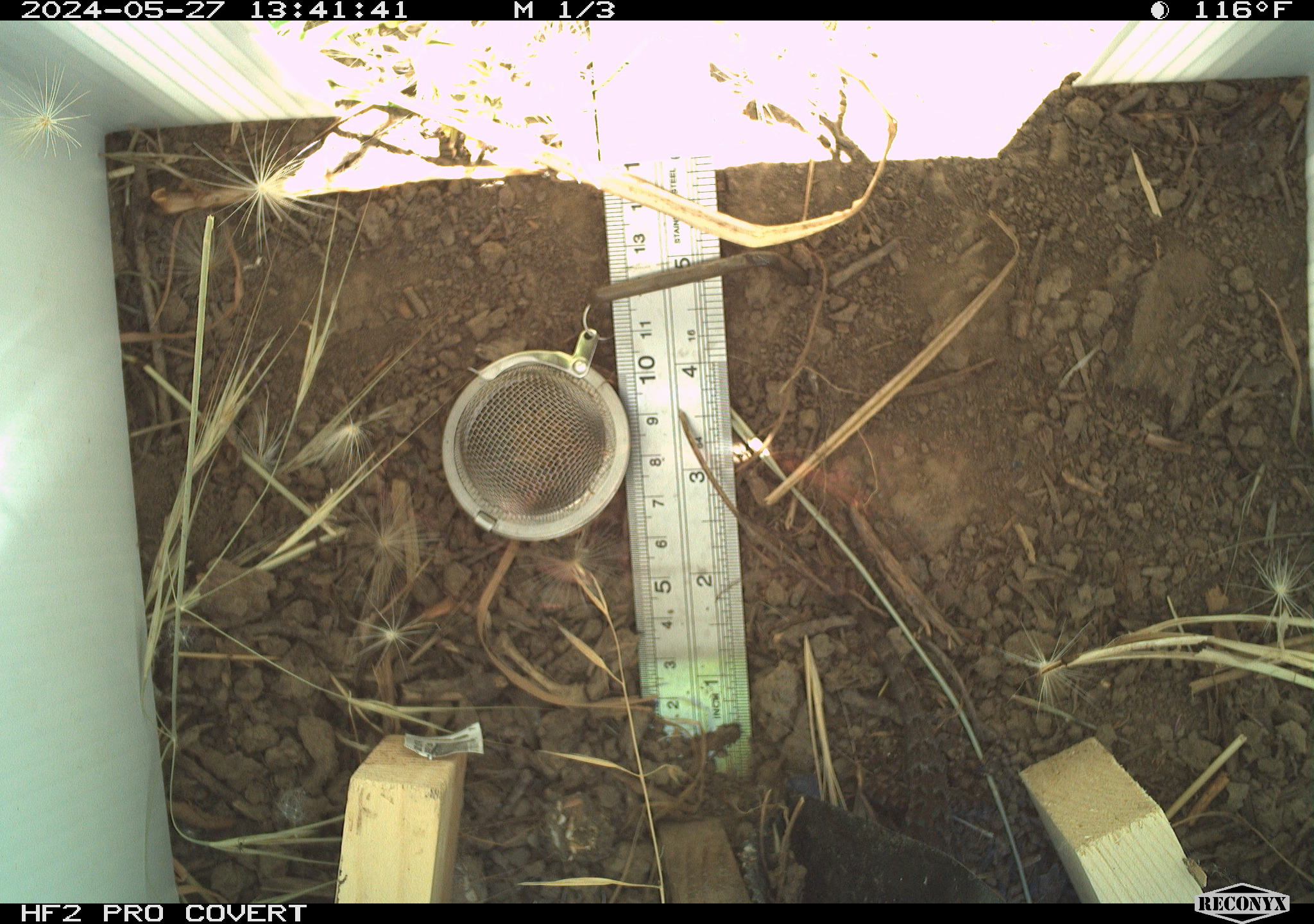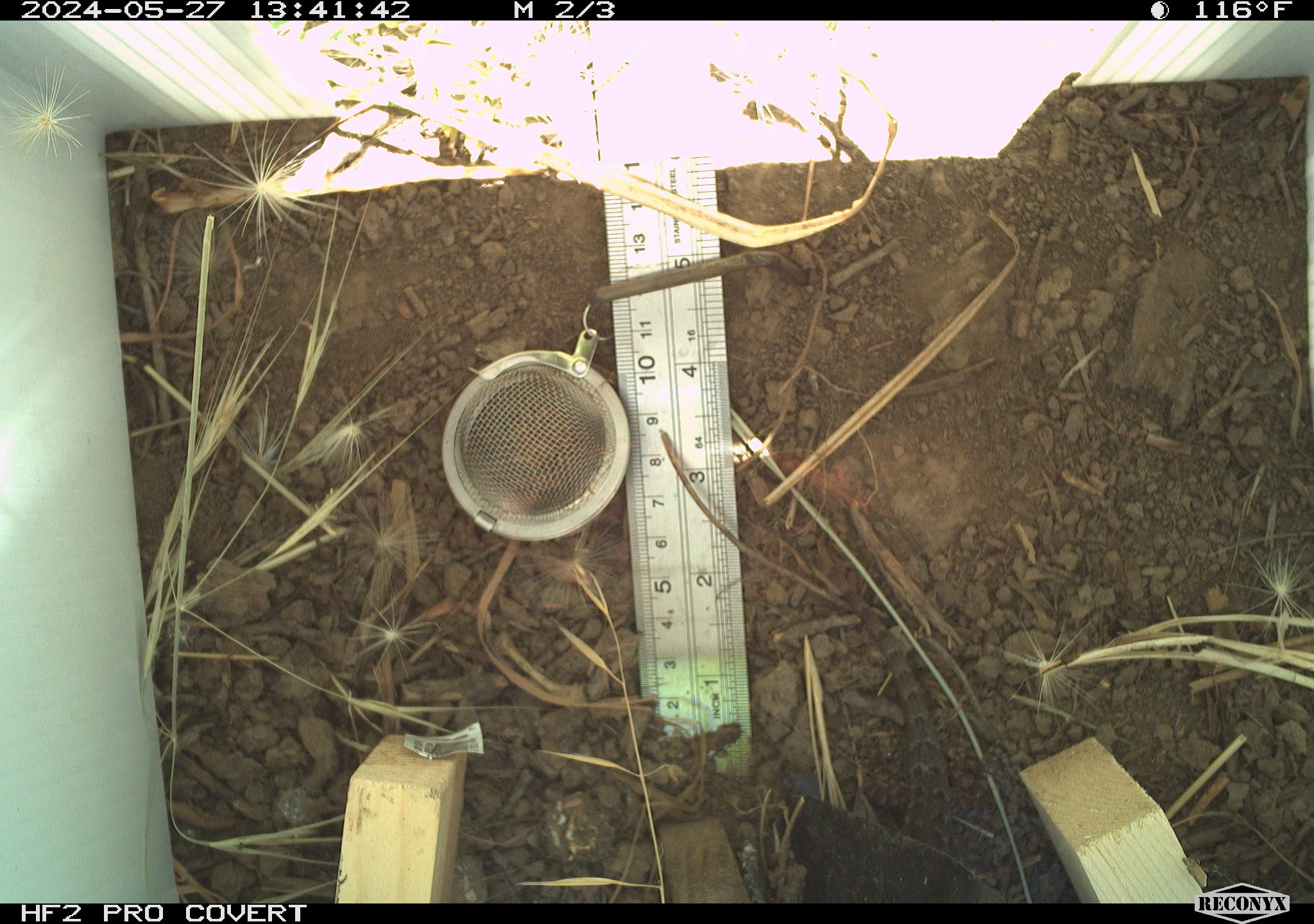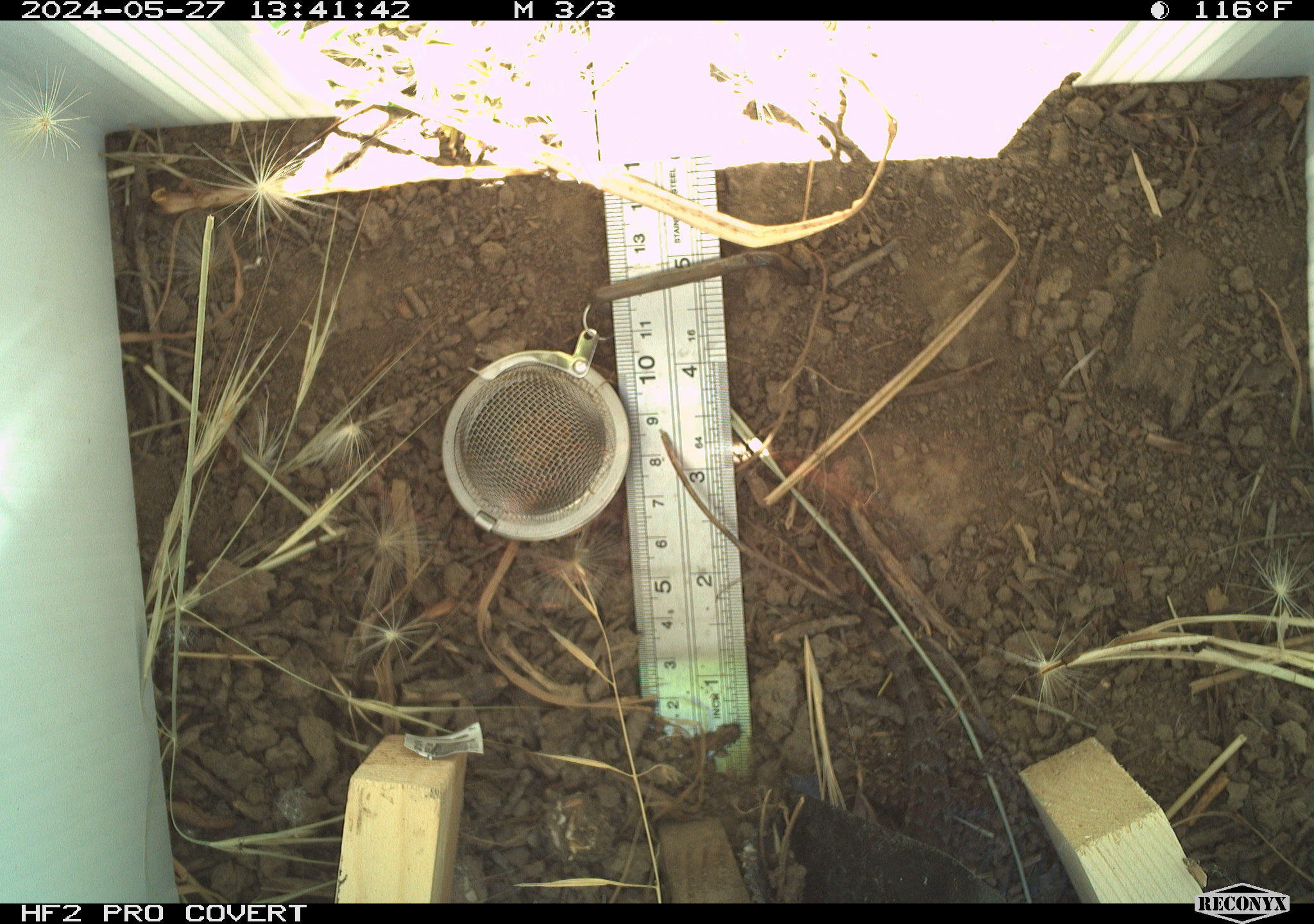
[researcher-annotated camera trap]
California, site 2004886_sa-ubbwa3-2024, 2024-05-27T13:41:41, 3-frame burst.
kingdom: Animalia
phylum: Chordata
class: Reptilia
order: Squamata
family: Phrynosomatidae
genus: Sceloporus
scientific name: Sceloporus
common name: spiny lizards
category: sceloporus species